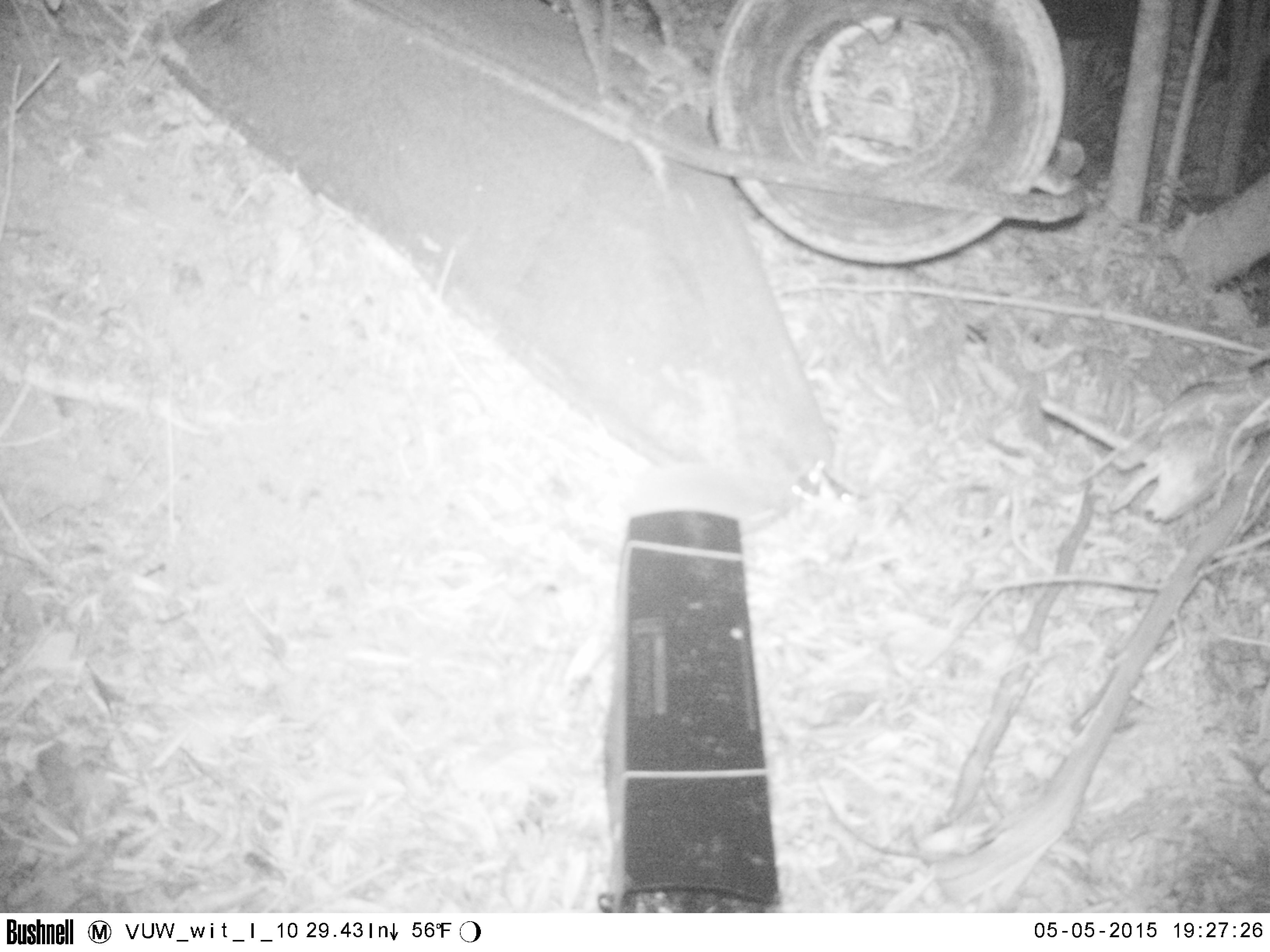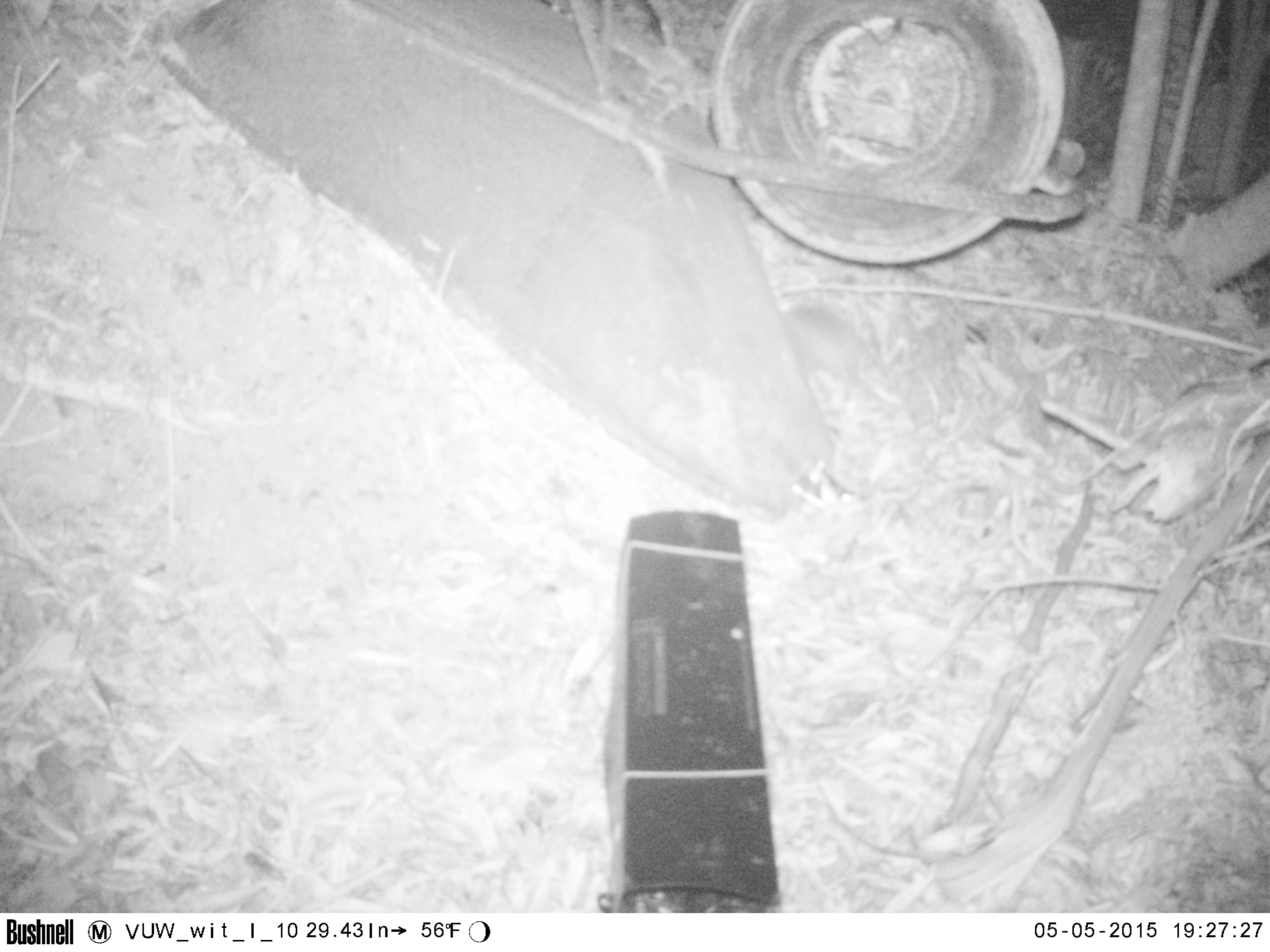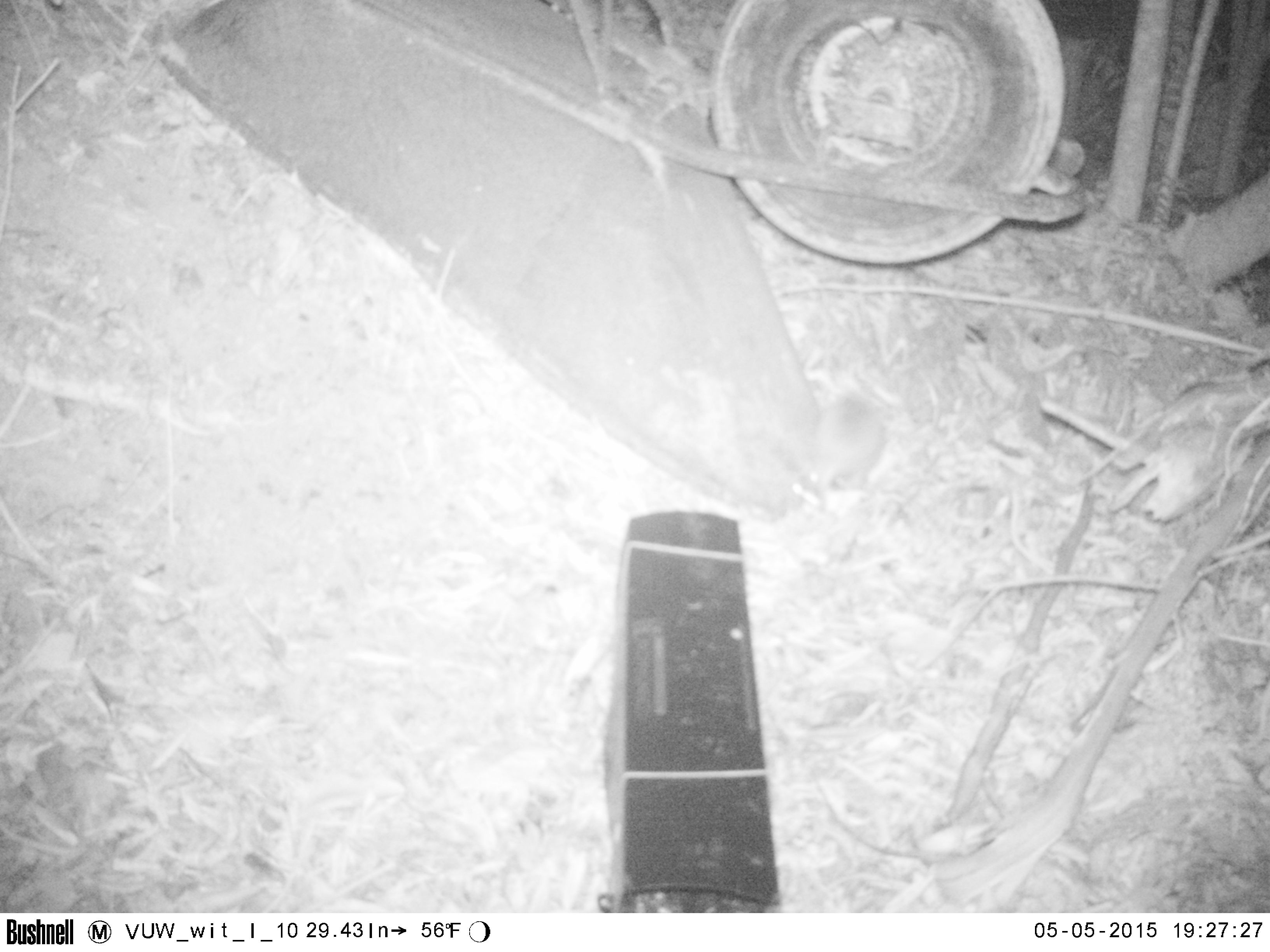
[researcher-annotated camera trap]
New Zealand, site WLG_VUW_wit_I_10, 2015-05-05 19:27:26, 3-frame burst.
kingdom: Animalia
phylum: Chordata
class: Mammalia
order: Eulipotyphla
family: Erinaceidae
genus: Erinaceus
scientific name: Erinaceus europaeus europaeus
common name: european hedgehog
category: hedgehog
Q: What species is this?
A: Hedgehog (european hedgehog) (Erinaceus europaeus europaeus).